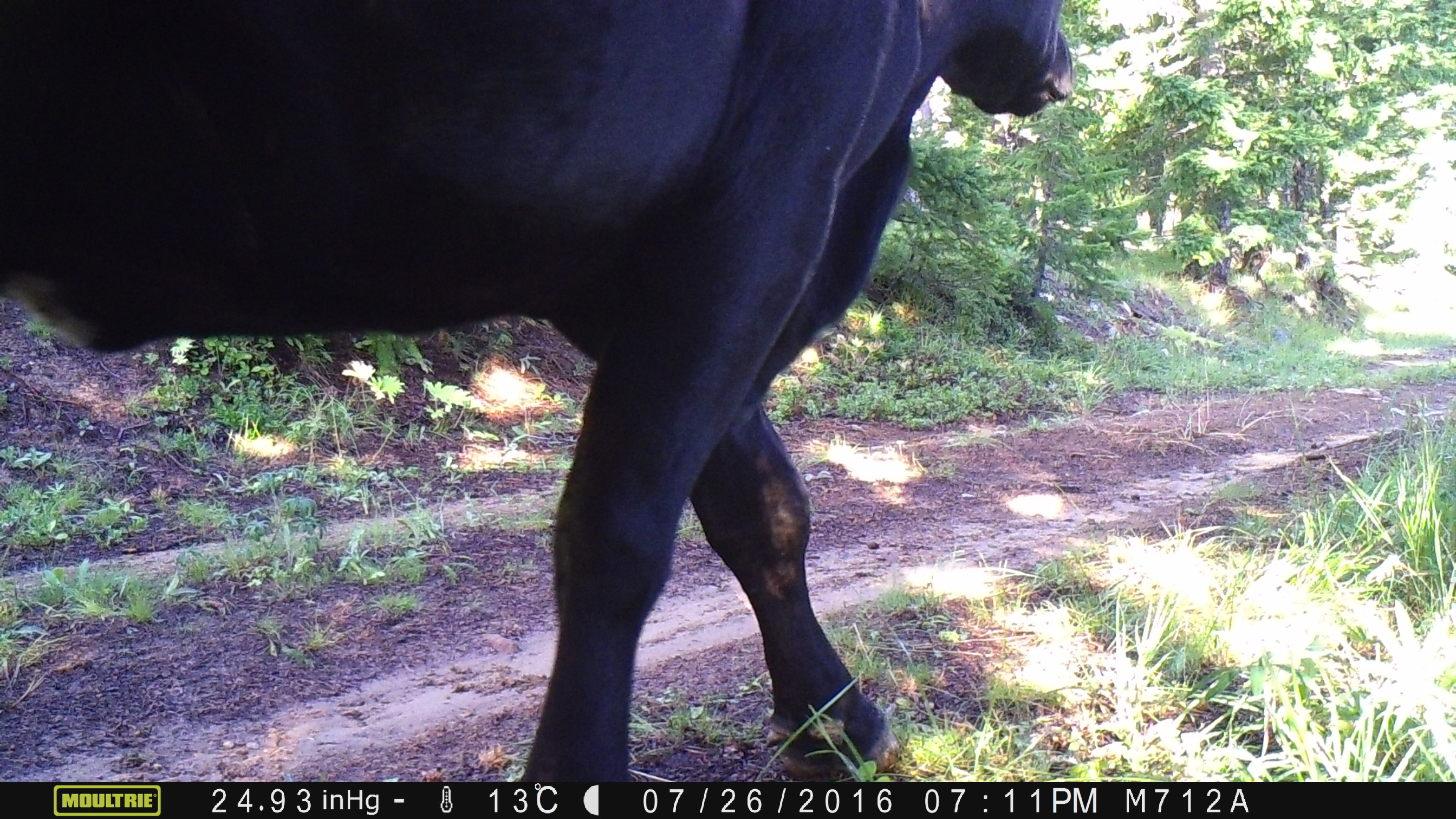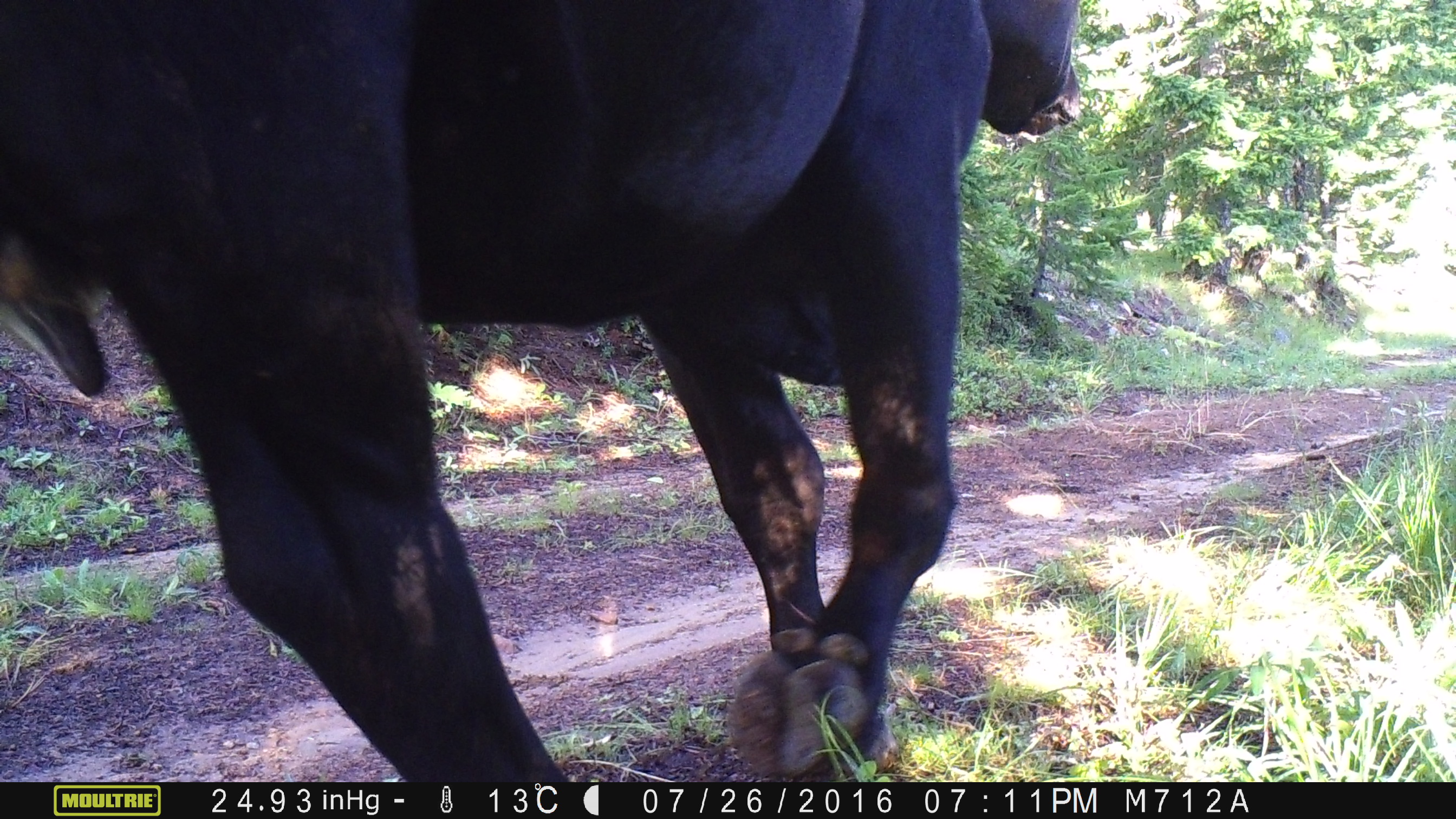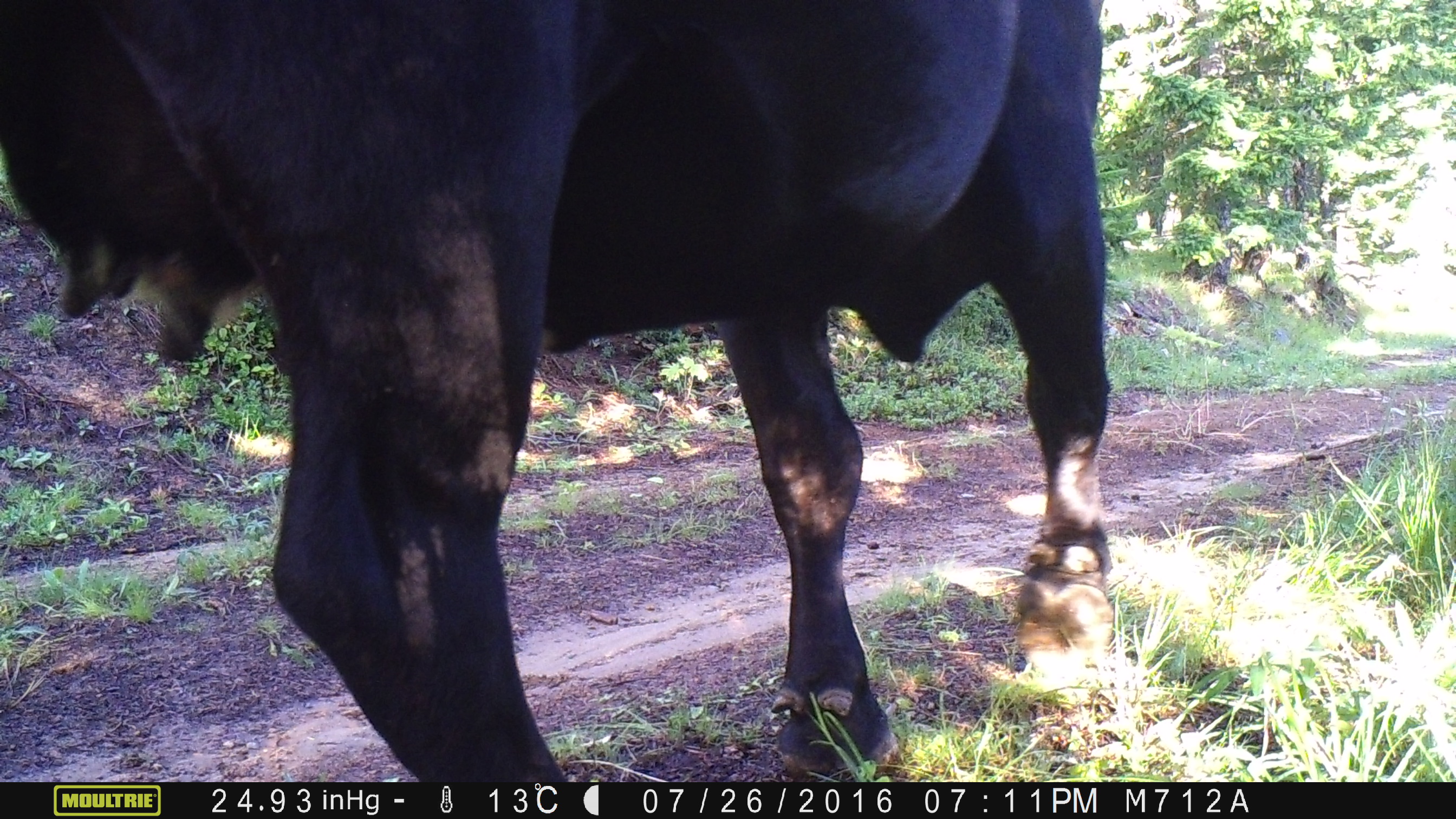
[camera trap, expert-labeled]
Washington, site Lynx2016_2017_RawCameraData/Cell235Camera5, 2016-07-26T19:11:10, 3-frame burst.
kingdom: Animalia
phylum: Chordata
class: Mammalia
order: Artiodactyla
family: Bovidae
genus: Bos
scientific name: Bos taurus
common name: domestic cattle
Domestic cattle (Bos taurus). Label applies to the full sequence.